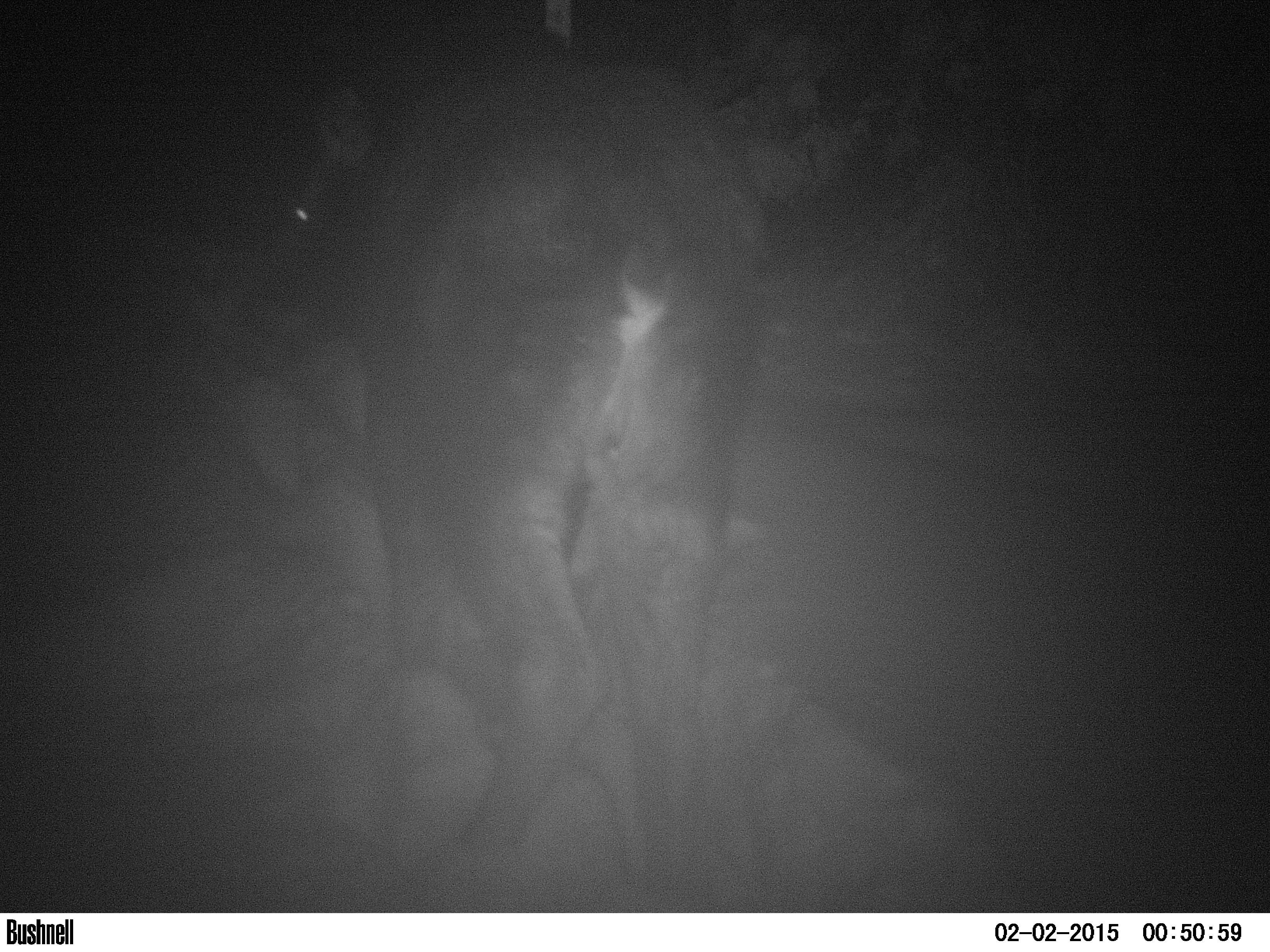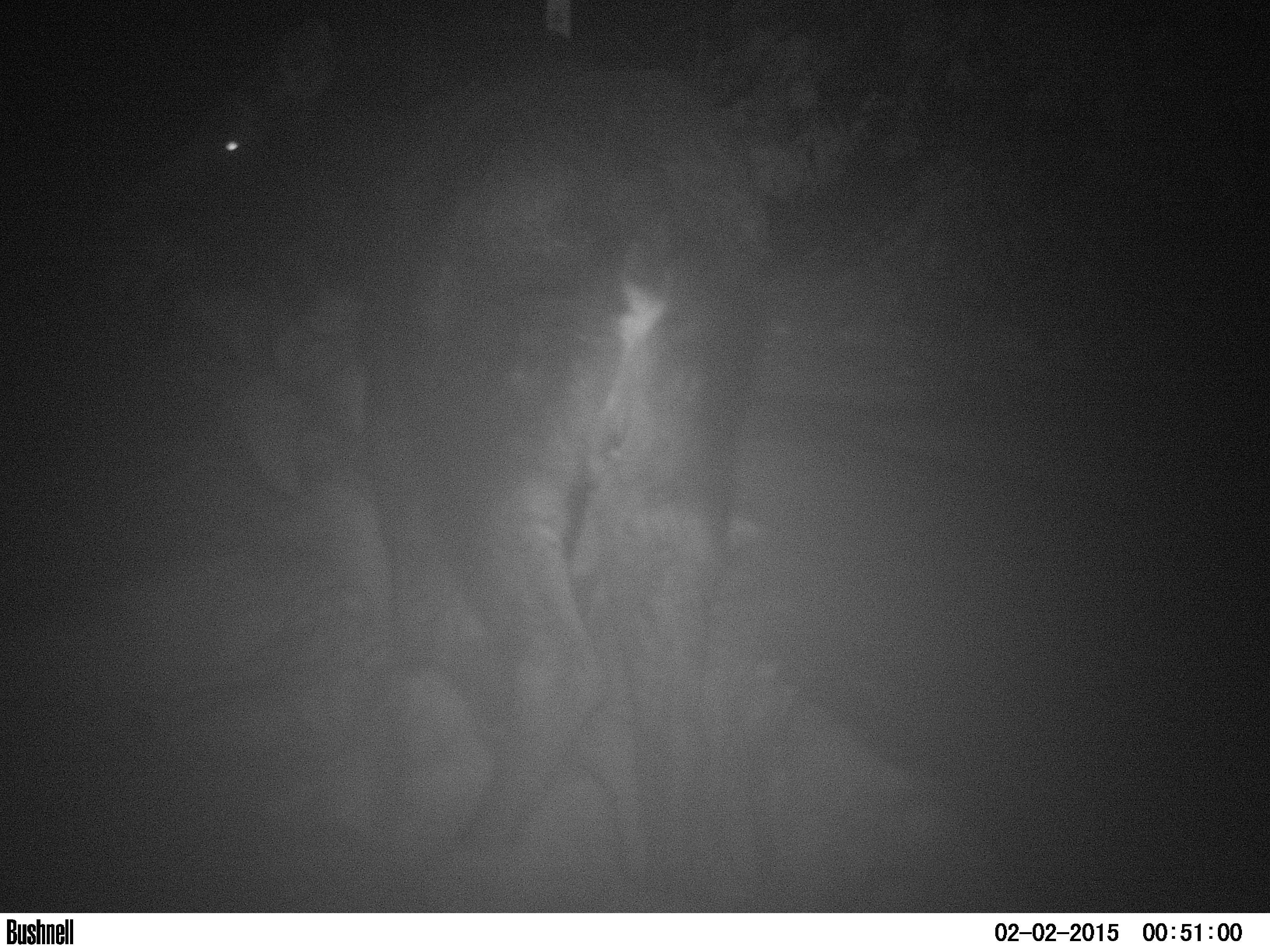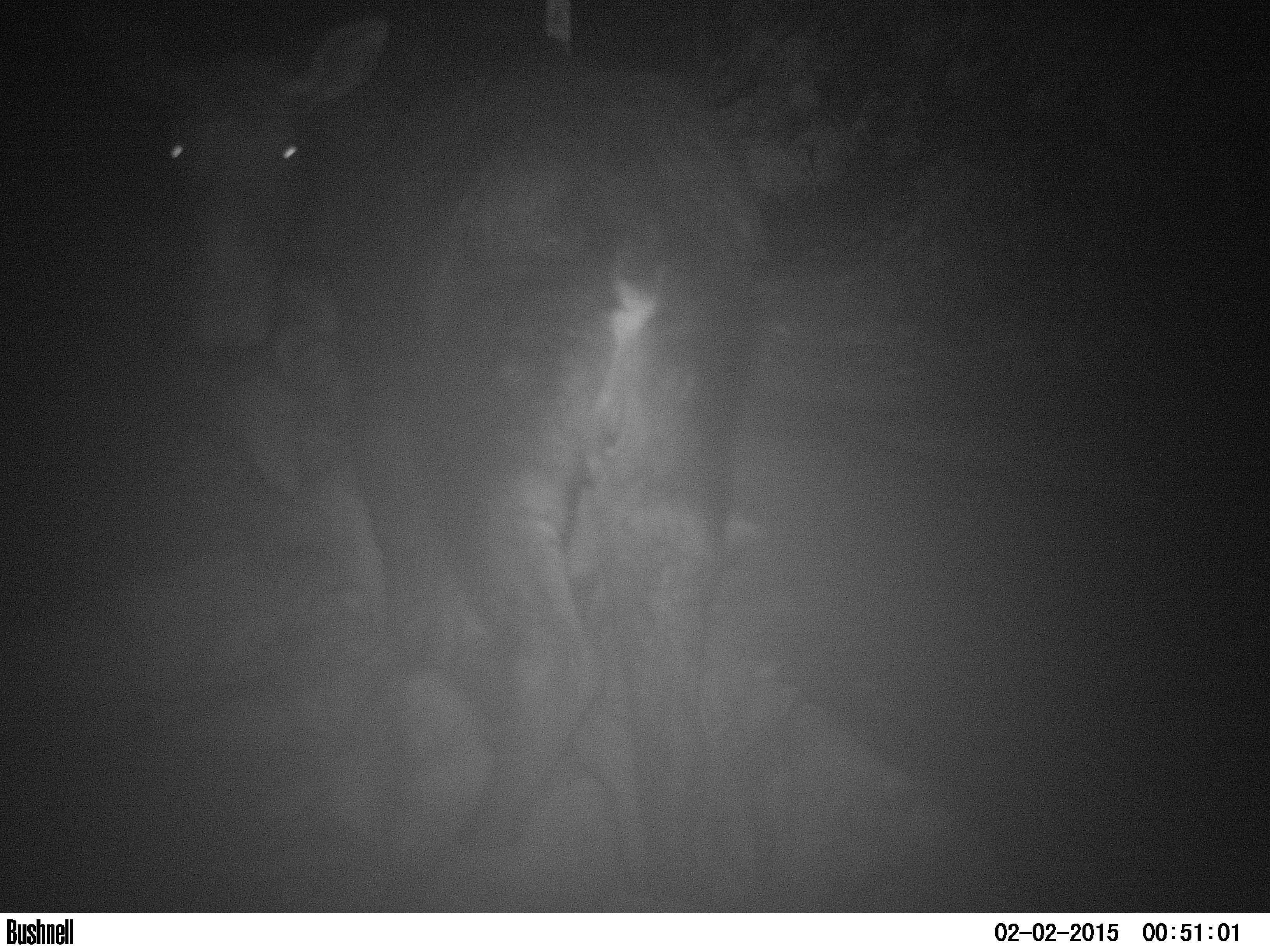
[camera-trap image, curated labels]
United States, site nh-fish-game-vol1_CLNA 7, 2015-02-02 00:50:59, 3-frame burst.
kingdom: Animalia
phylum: Chordata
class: Mammalia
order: Artiodactyla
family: Cervidae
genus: Alces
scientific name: Alces alces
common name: moose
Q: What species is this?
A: Moose (Alces alces).